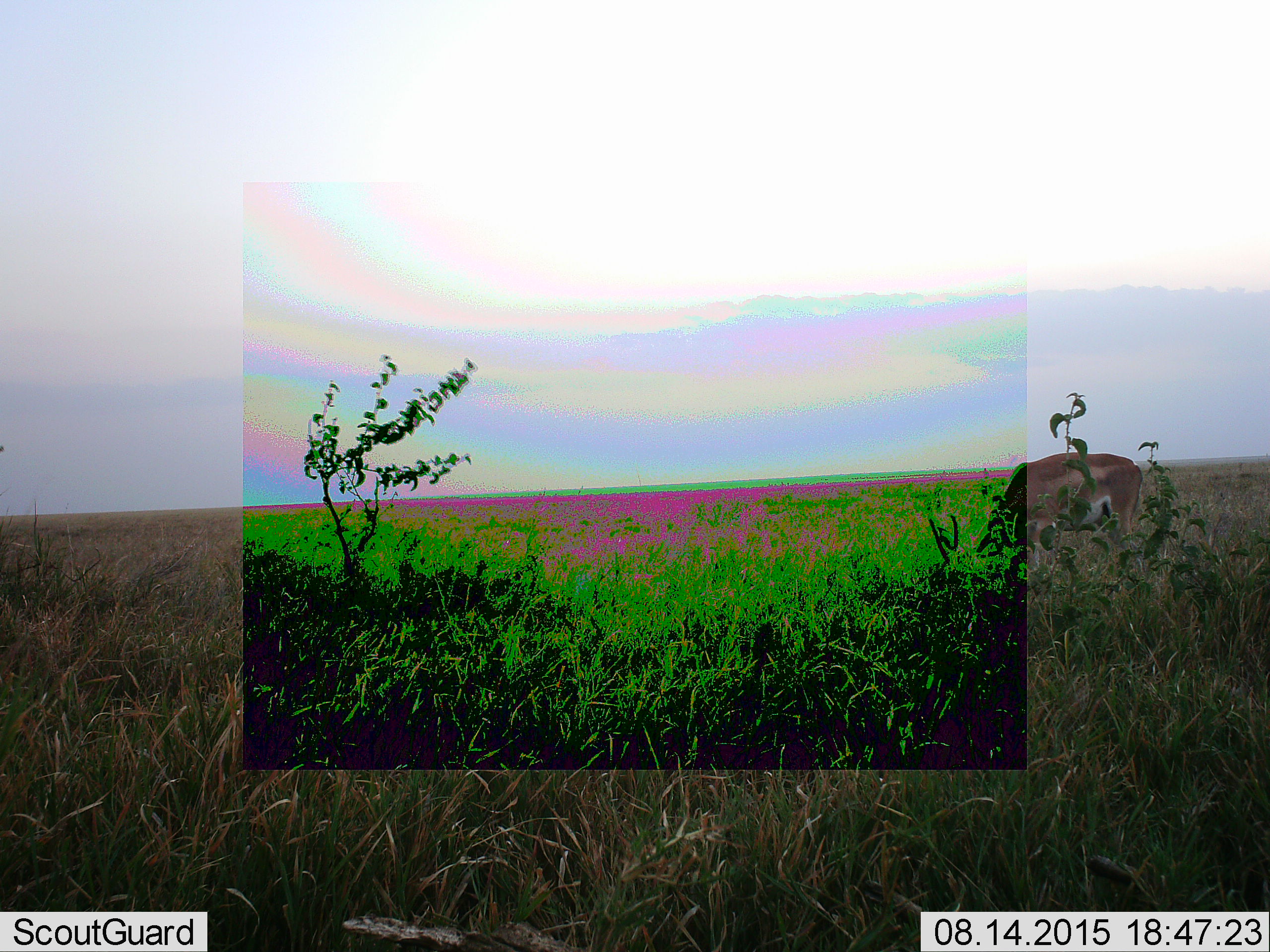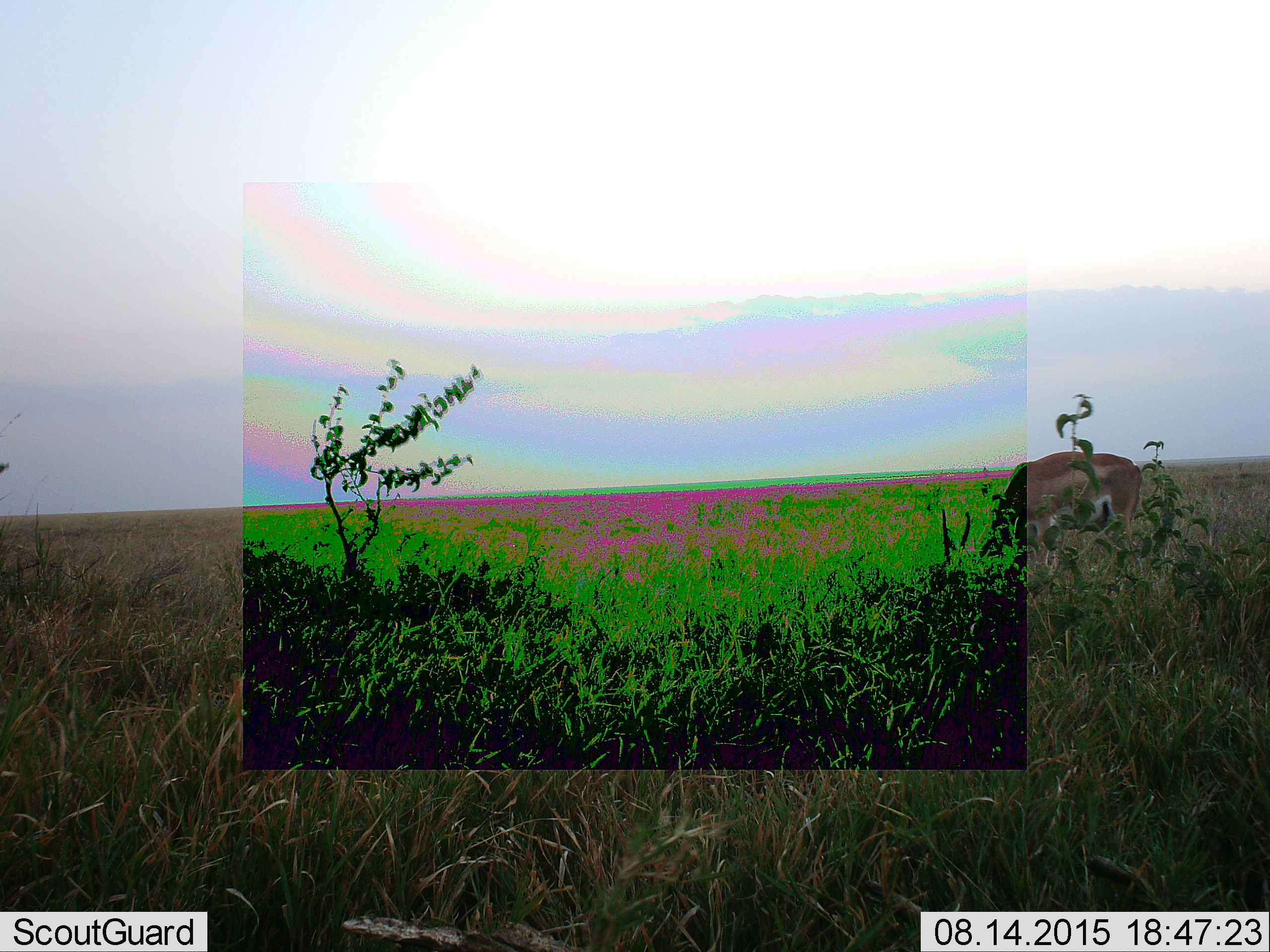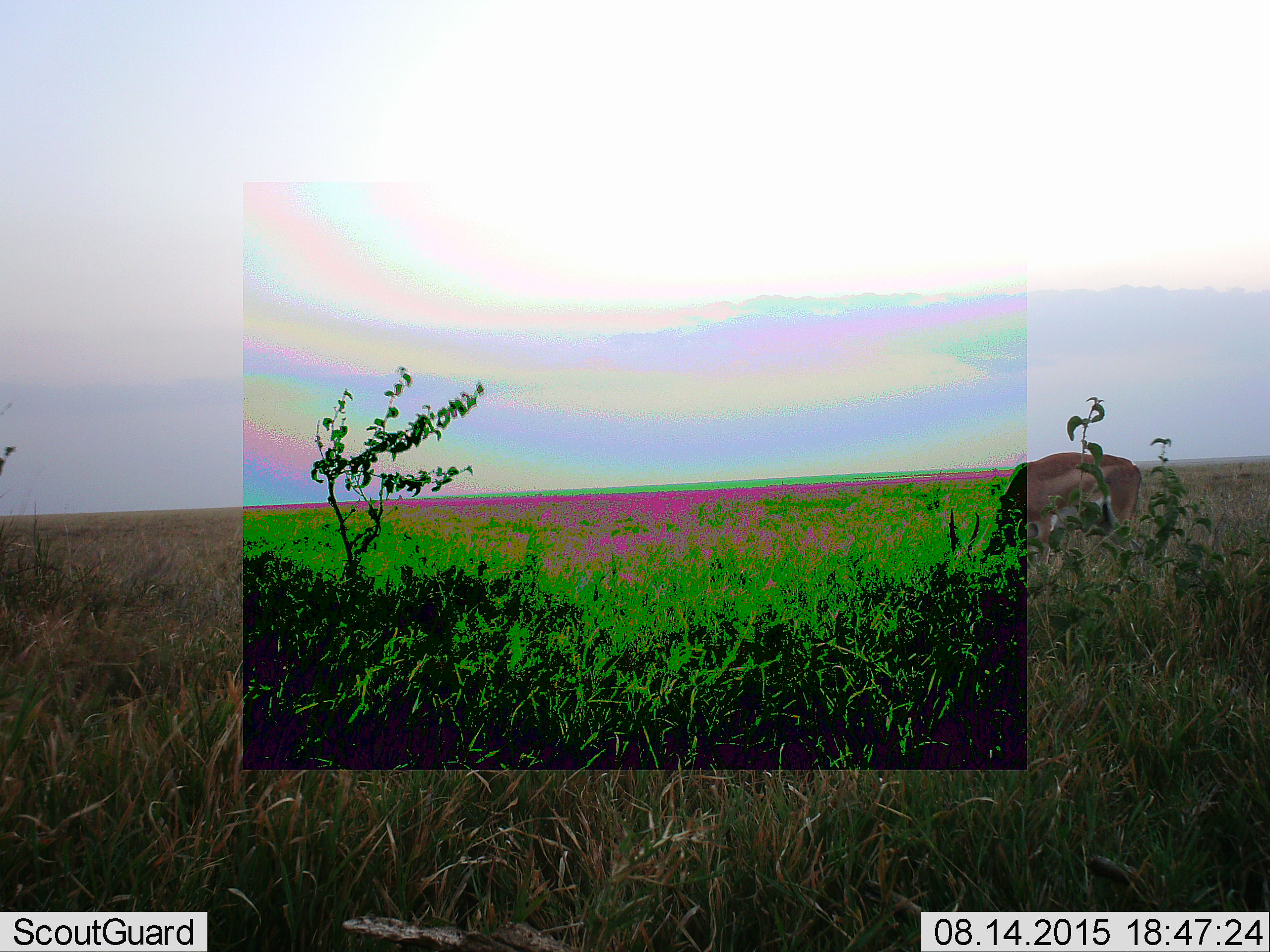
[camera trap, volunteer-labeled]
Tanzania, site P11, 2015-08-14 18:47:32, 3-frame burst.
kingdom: Animalia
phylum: Chordata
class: Mammalia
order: Artiodactyla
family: Bovidae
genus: Nanger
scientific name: Nanger granti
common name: grant's gazelle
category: gazellegrants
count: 1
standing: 20%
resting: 0%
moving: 0%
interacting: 0%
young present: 0%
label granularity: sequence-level